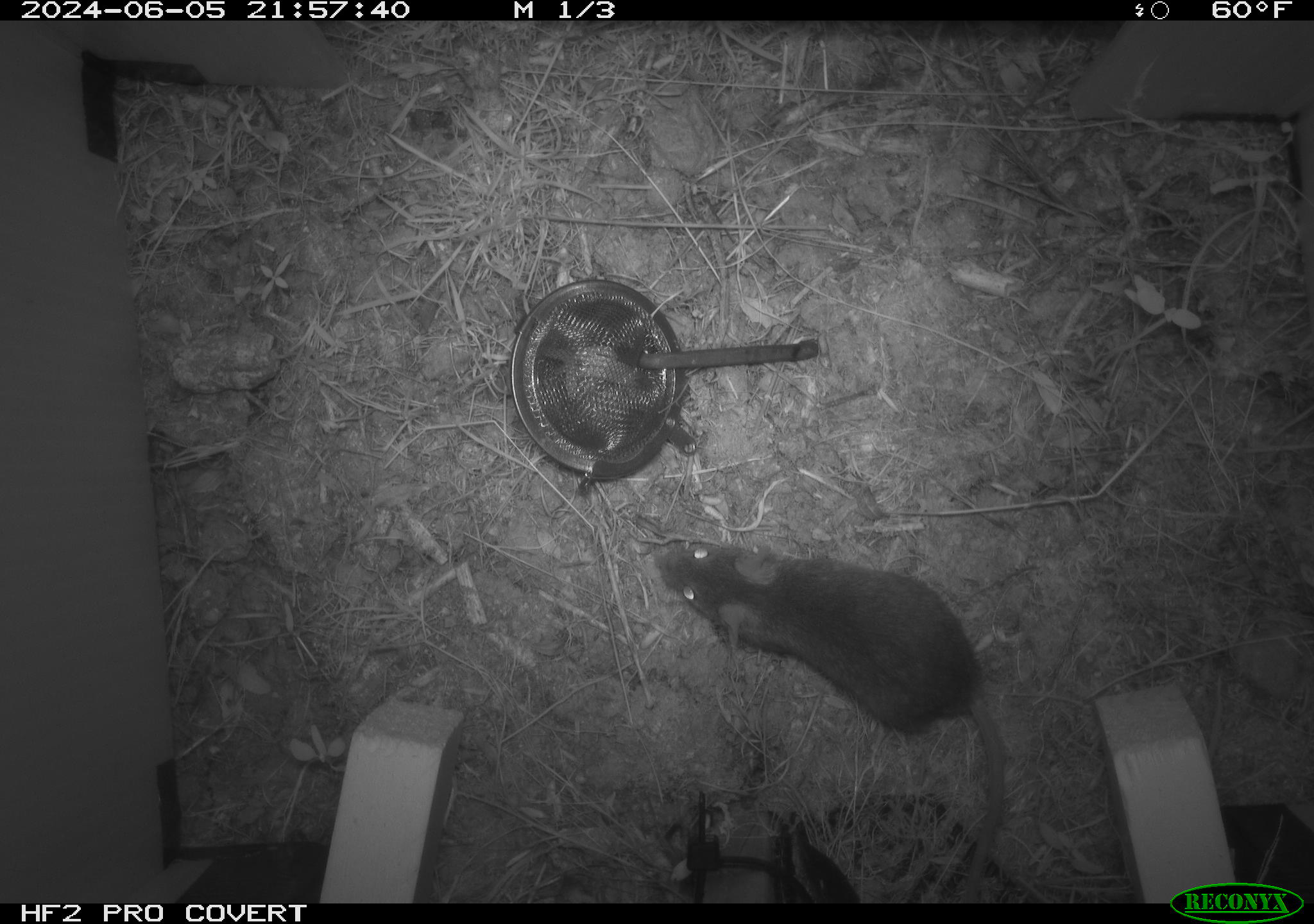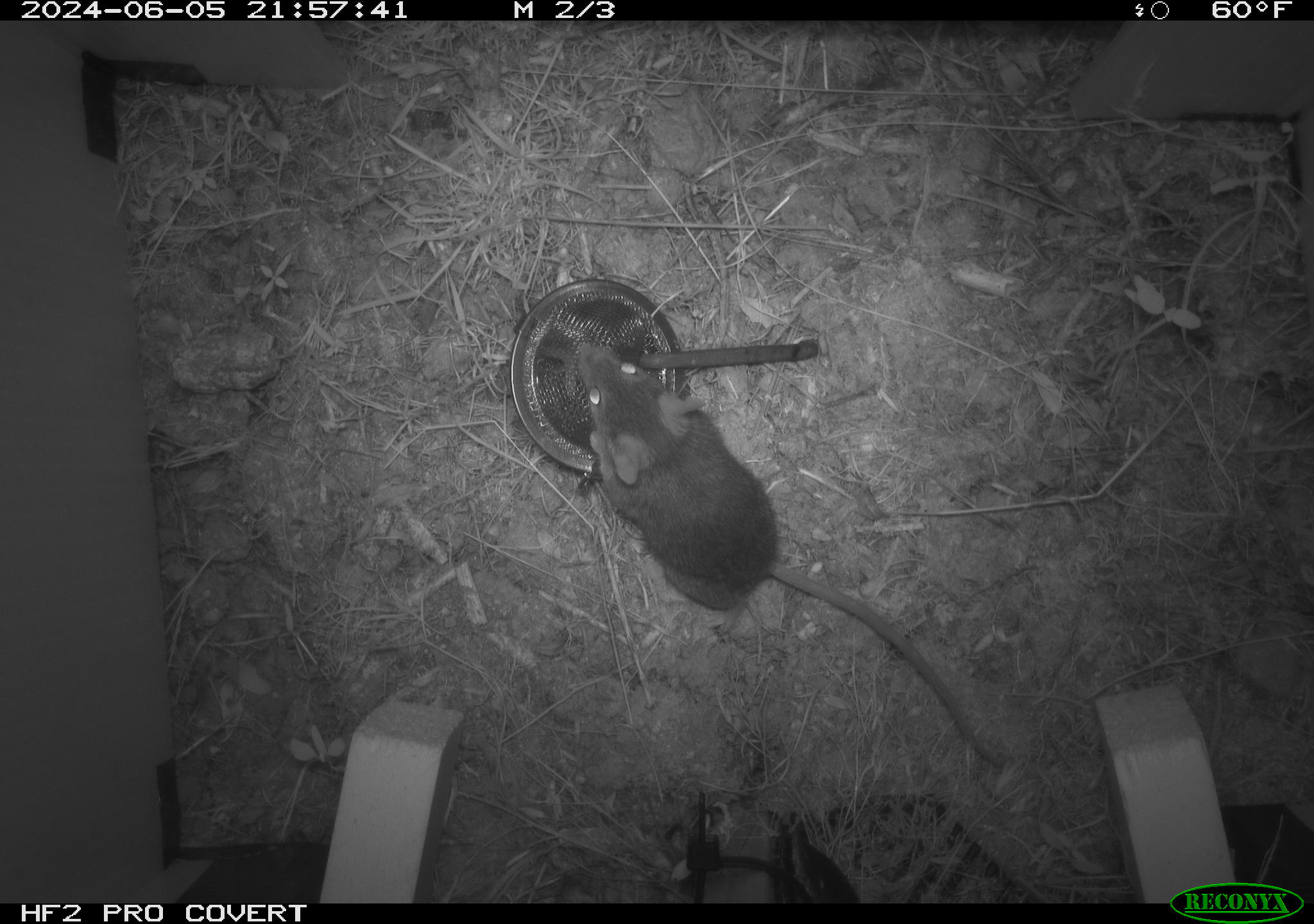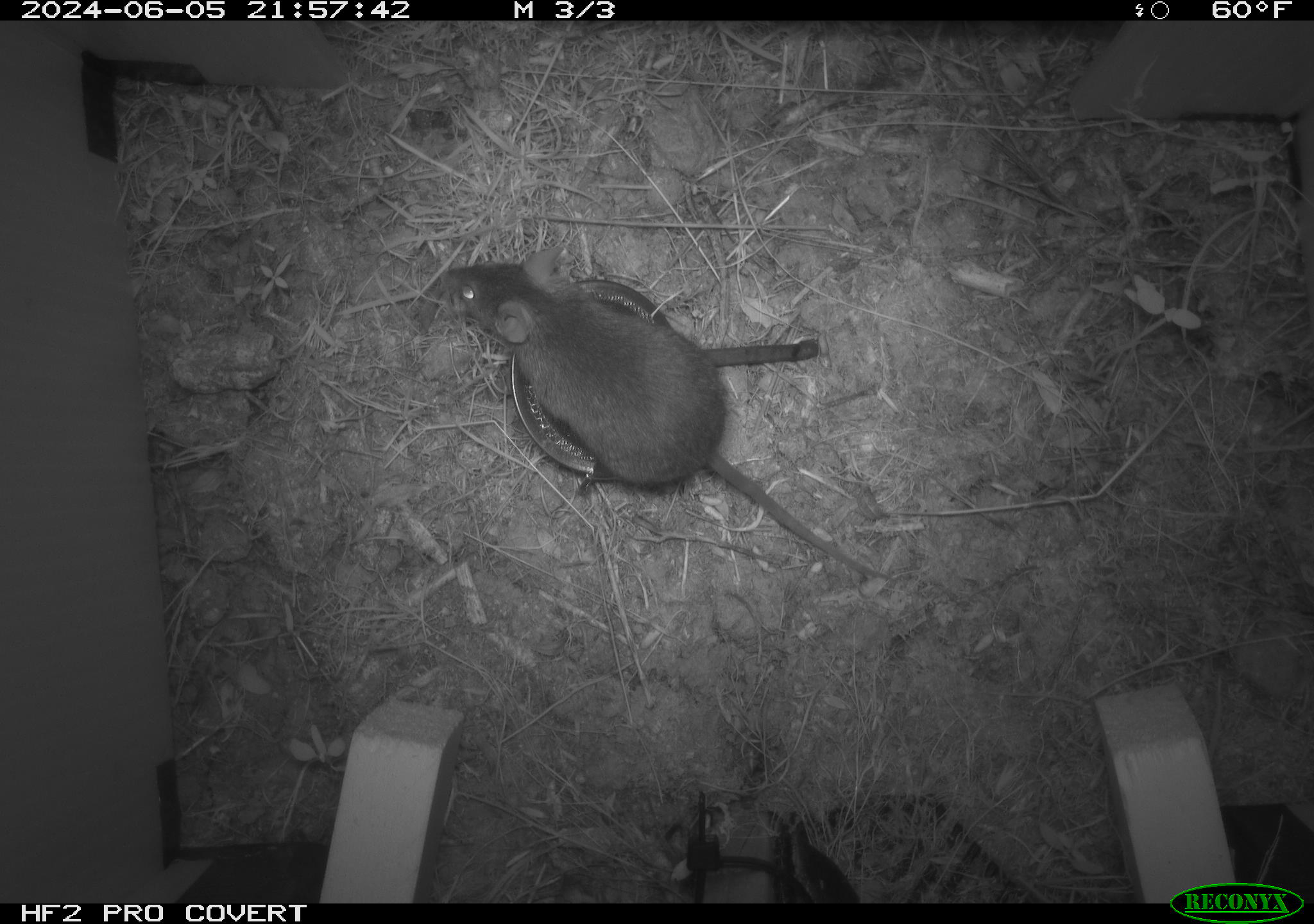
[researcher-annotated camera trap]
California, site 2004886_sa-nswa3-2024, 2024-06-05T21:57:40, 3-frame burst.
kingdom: Animalia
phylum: Chordata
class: Mammalia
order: Rodentia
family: Cricetidae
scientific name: Arvicolinae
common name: voles, lemmings, and muskrats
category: arvicolinae subfamily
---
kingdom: Animalia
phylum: Chordata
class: Mammalia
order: Rodentia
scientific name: Rodentia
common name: rodent